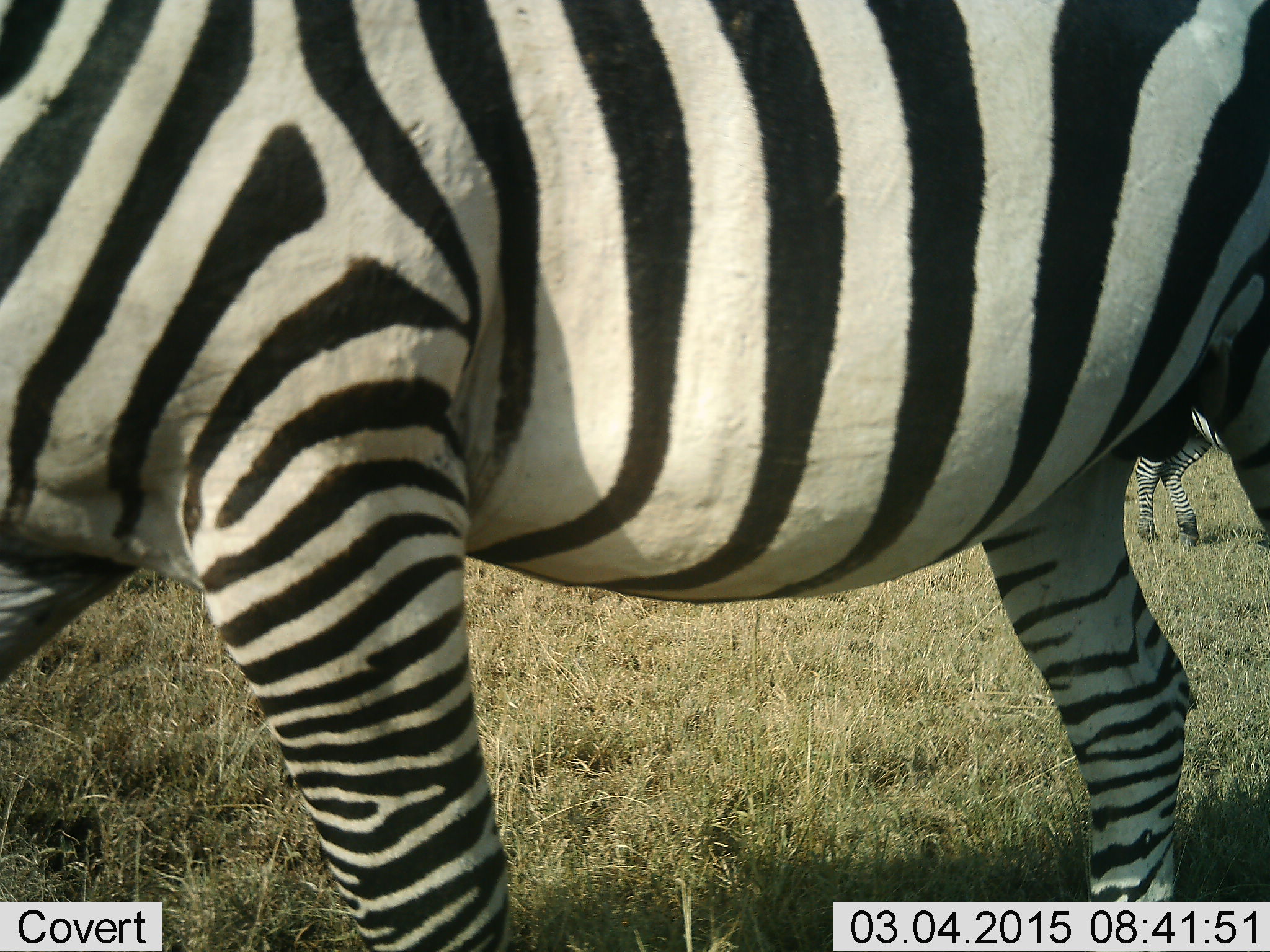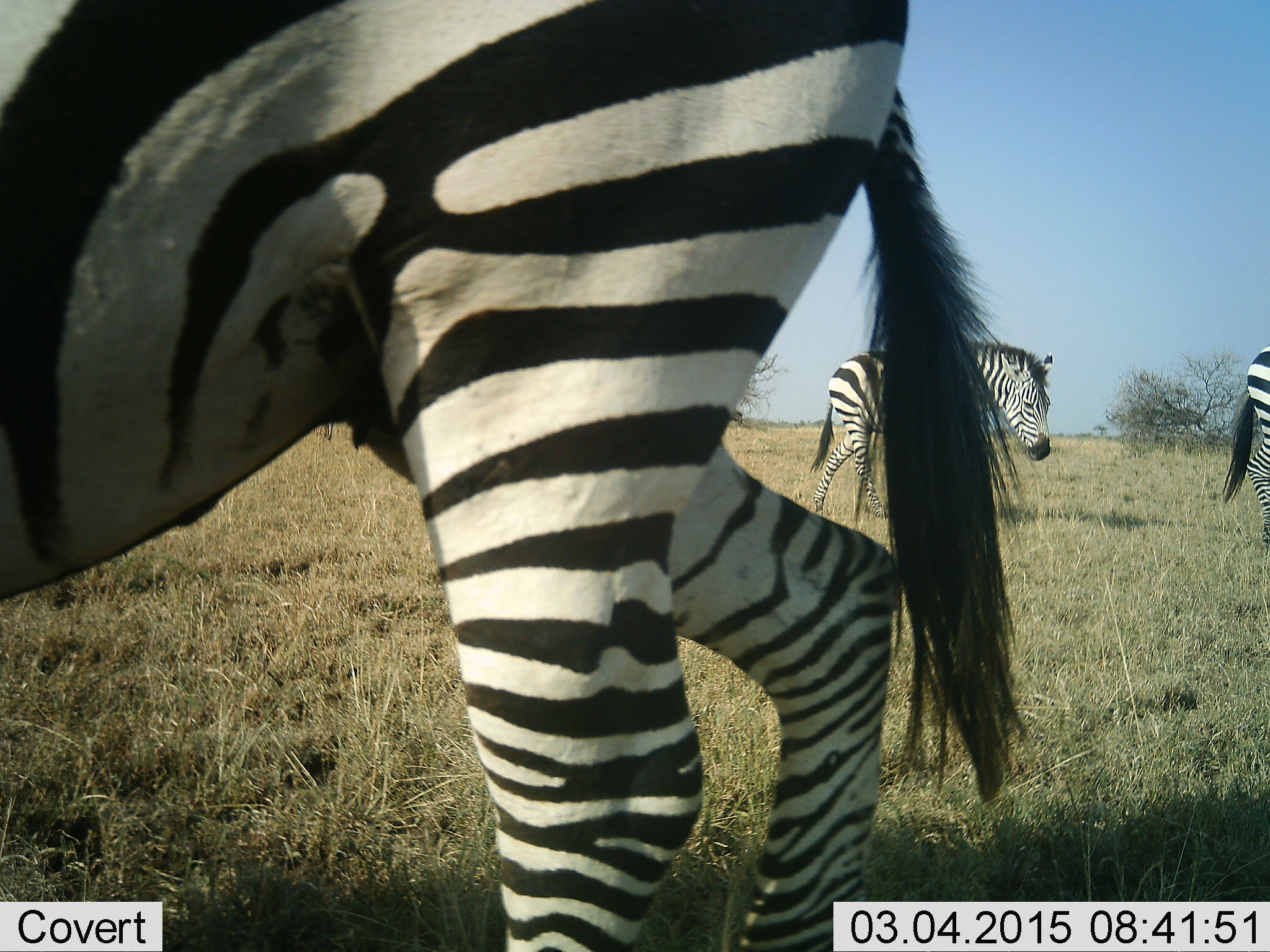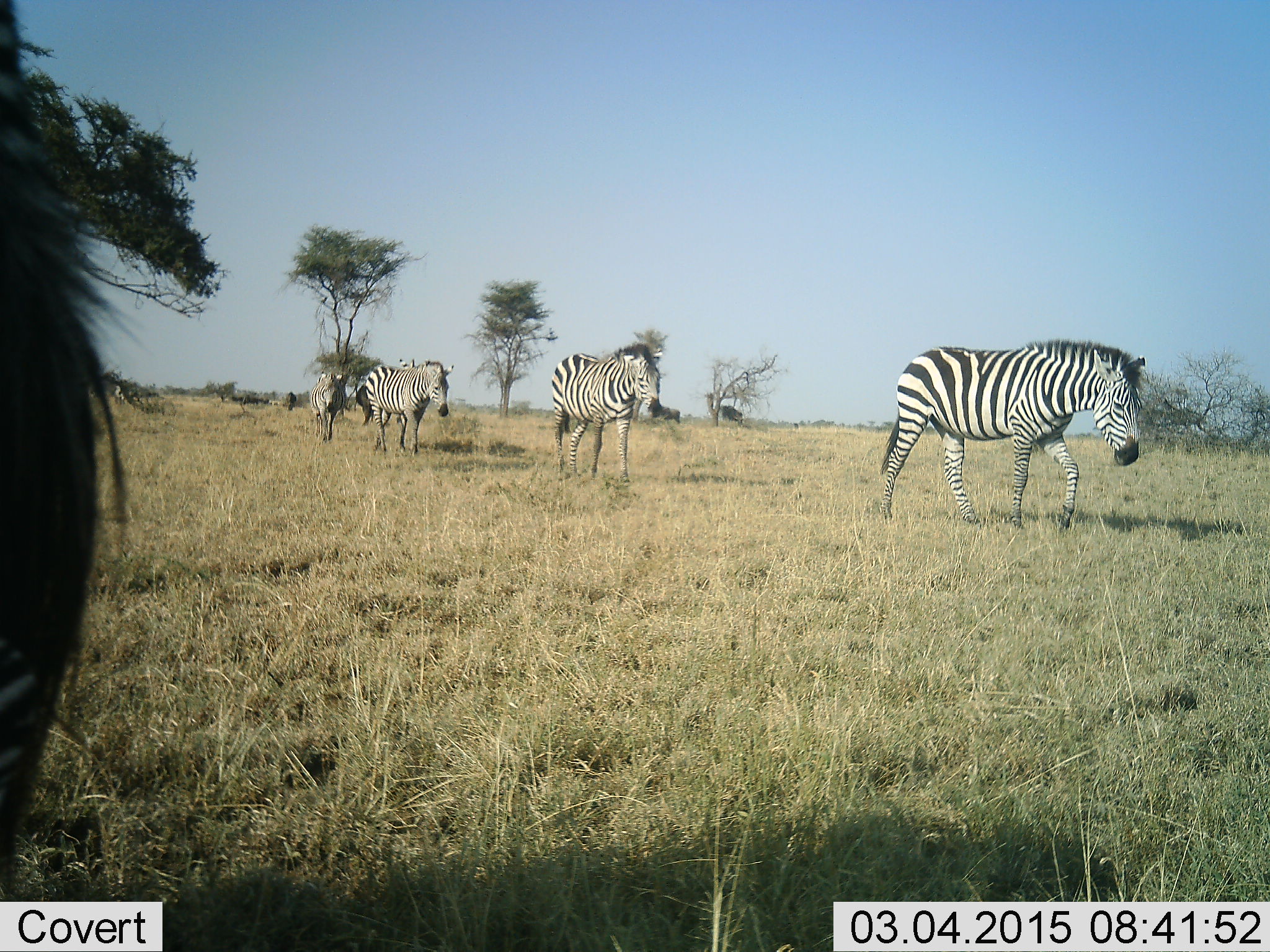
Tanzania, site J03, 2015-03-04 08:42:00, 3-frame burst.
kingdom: Animalia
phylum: Chordata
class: Mammalia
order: Perissodactyla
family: Equidae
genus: Equus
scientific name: Equus quagga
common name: plains zebra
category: zebra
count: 5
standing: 23%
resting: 0%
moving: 100%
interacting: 0%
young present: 8%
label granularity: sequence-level